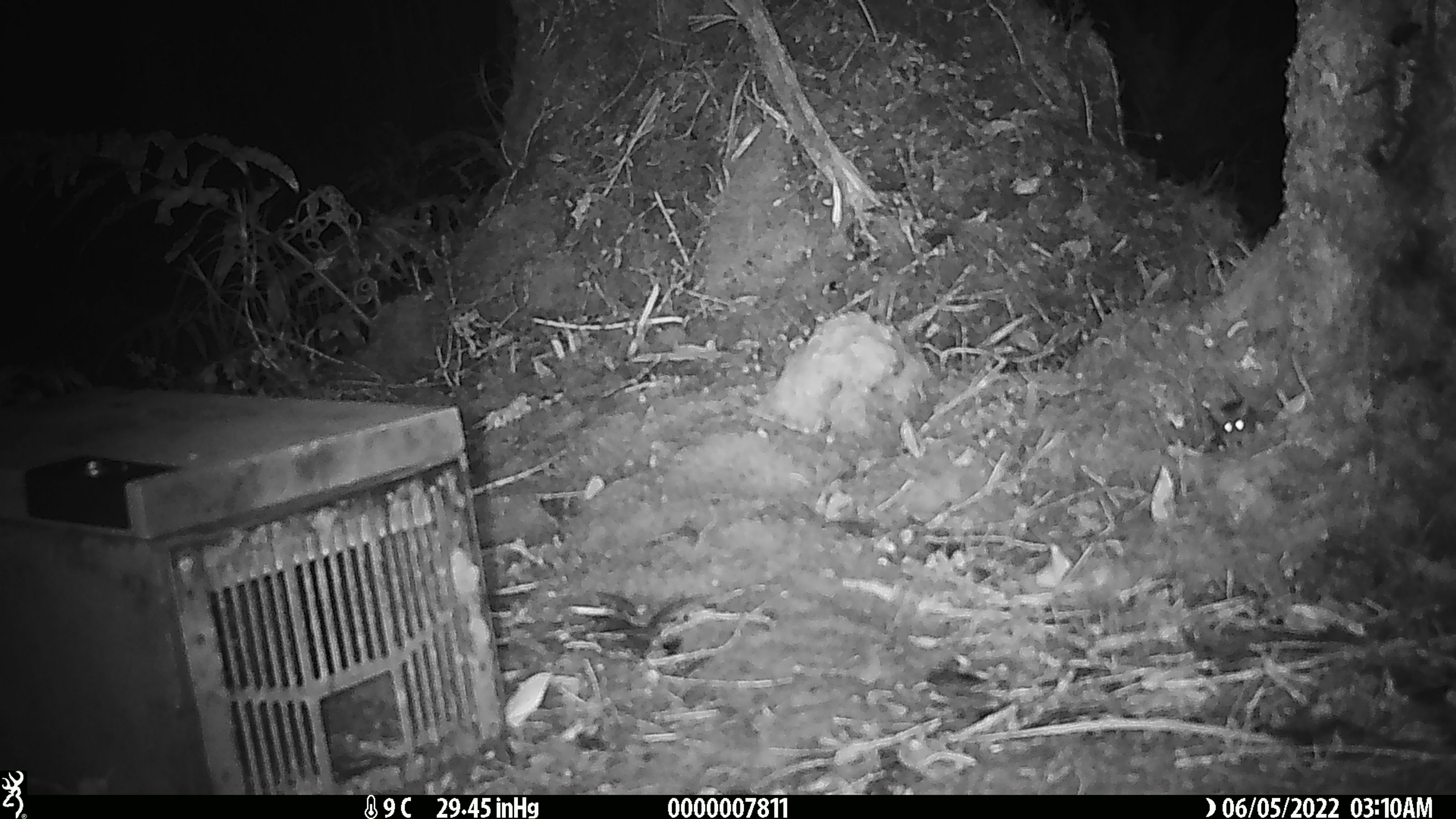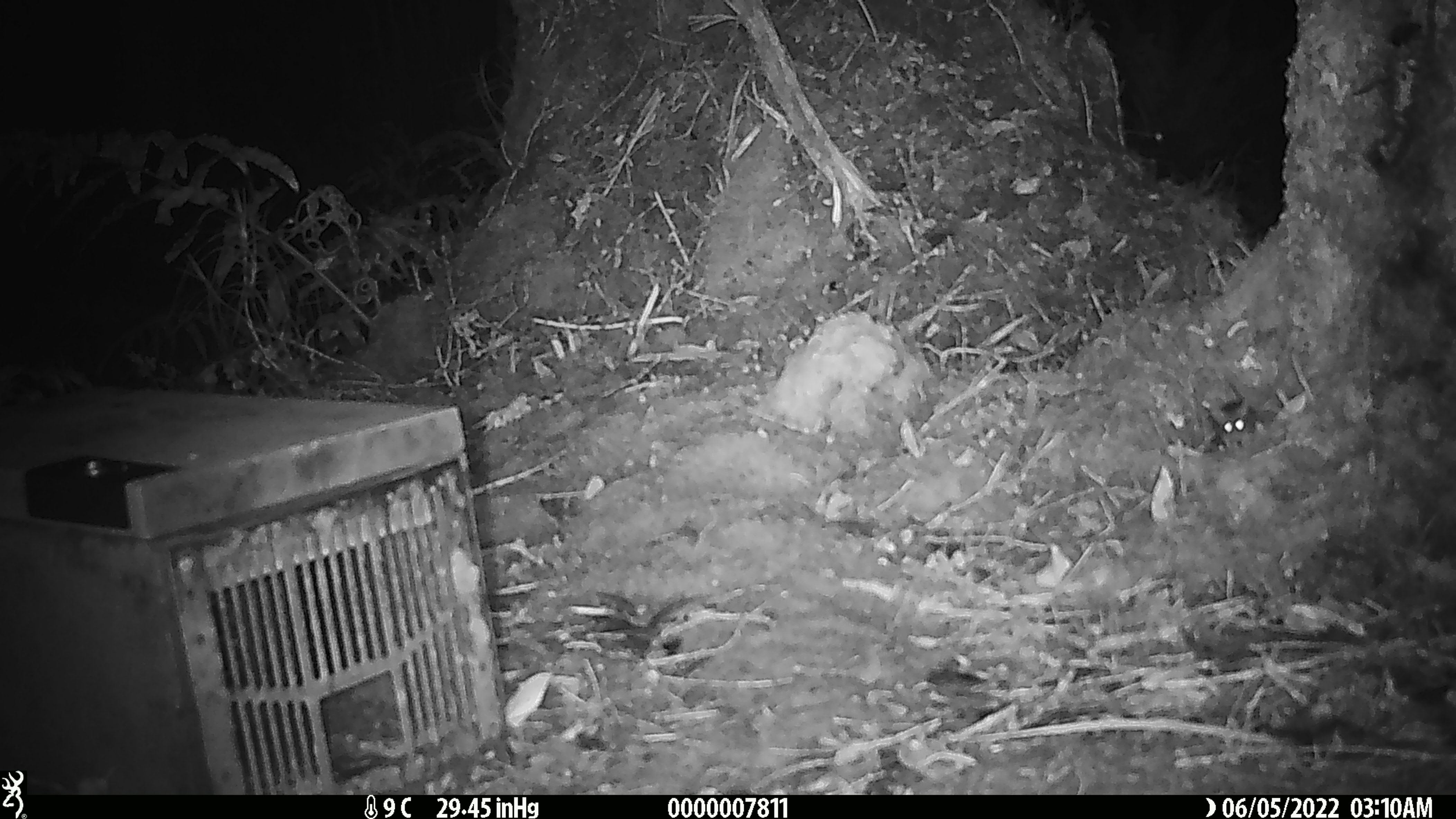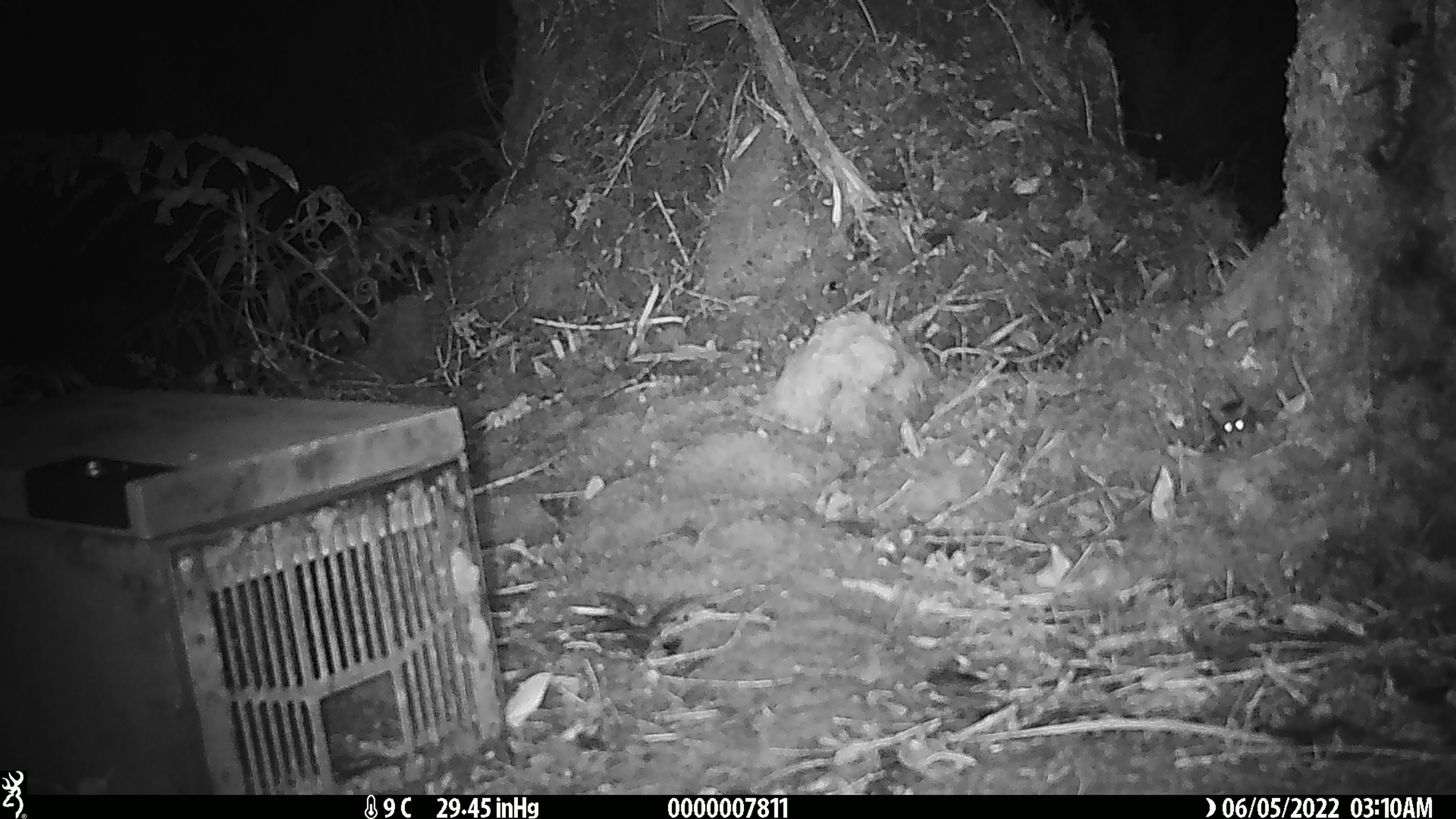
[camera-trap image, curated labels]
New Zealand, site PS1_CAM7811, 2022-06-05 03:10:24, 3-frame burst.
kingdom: Animalia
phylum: Chordata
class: Mammalia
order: Rodentia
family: Muridae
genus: Mus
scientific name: Mus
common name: mouse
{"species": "mouse (Mus)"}